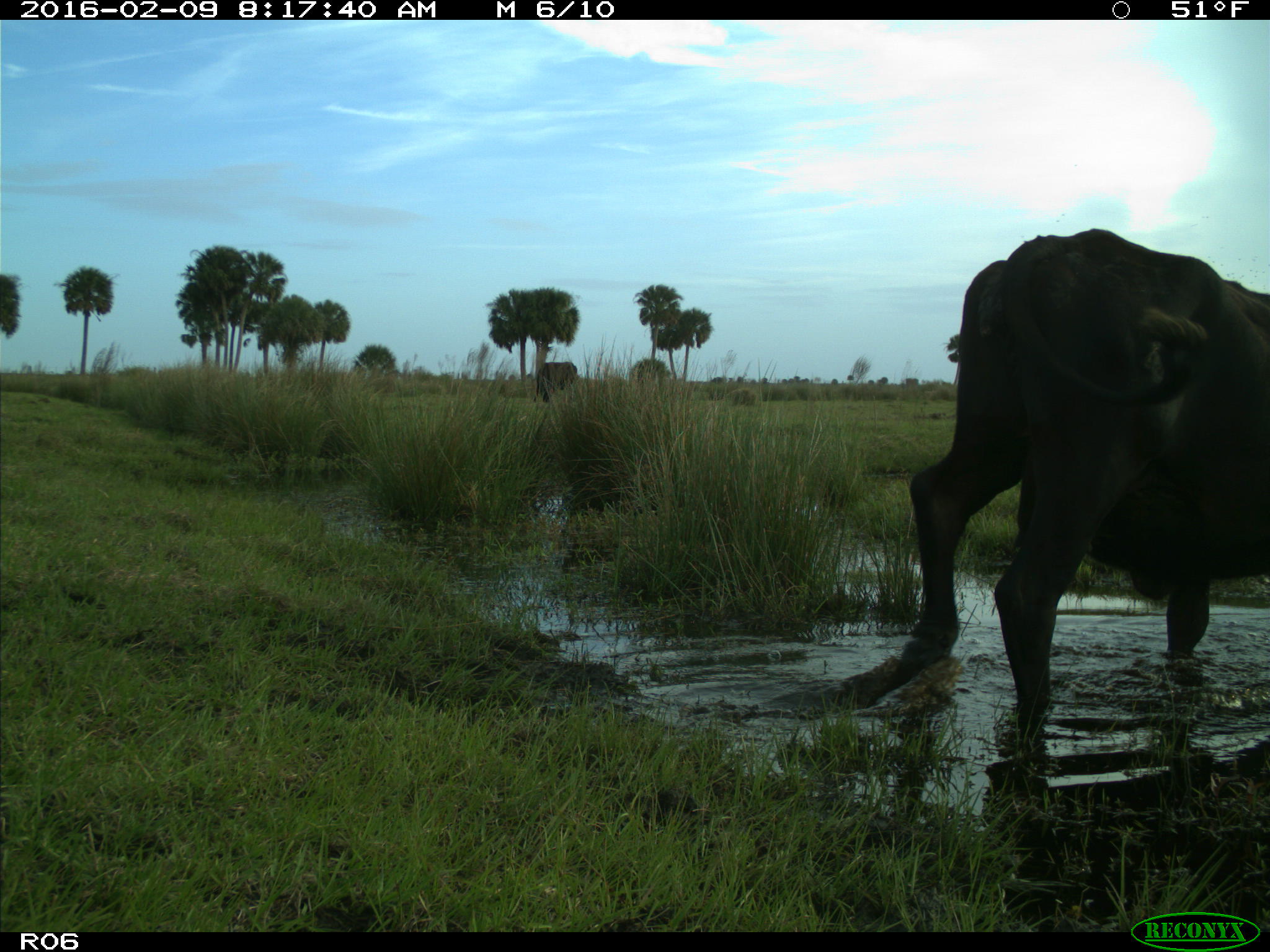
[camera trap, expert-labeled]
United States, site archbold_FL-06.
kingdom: Animalia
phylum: Chordata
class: Mammalia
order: Artiodactyla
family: Bovidae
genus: Bos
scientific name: Bos taurus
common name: domestic cow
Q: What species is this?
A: Bos taurus (domestic cow).